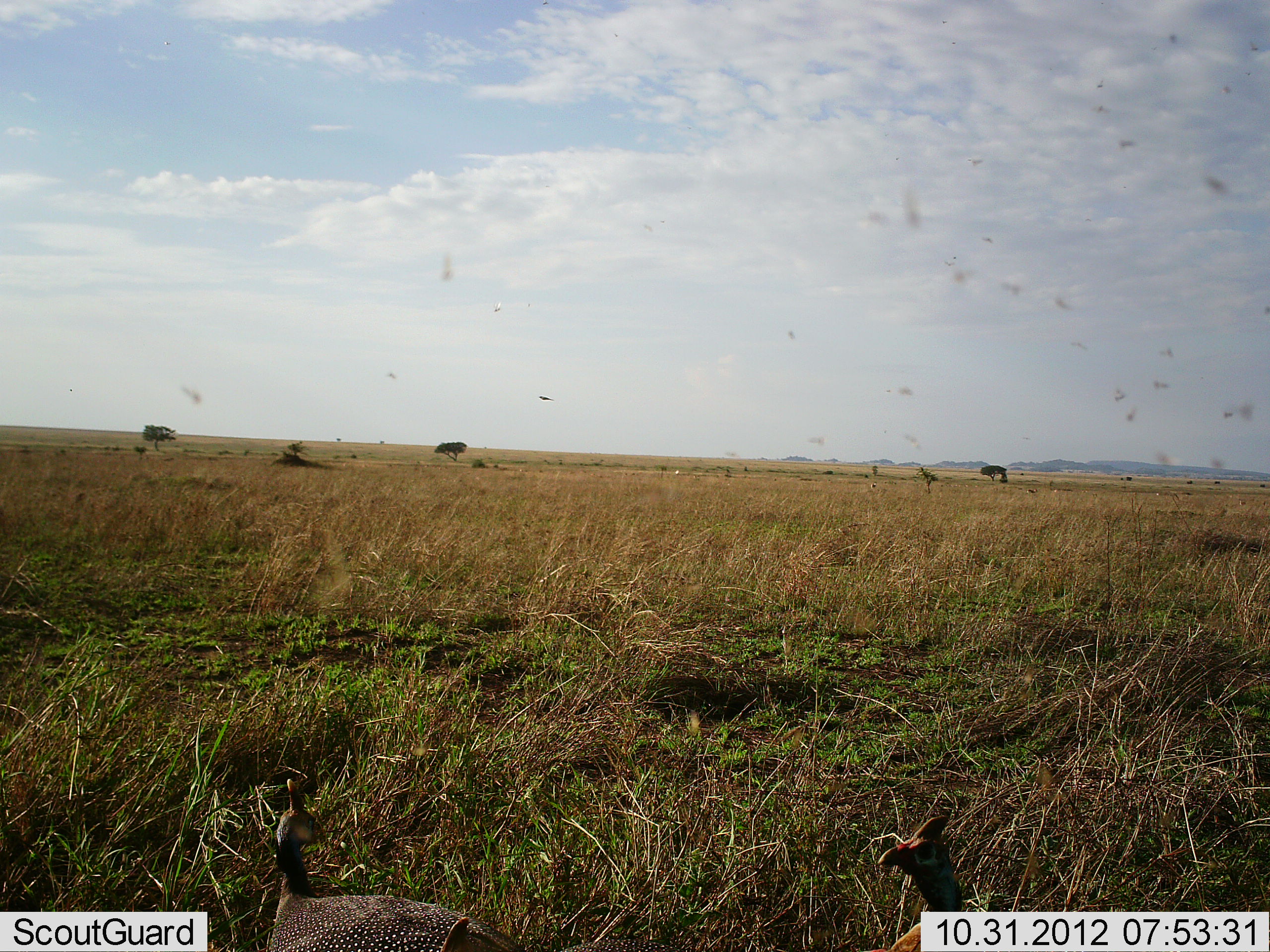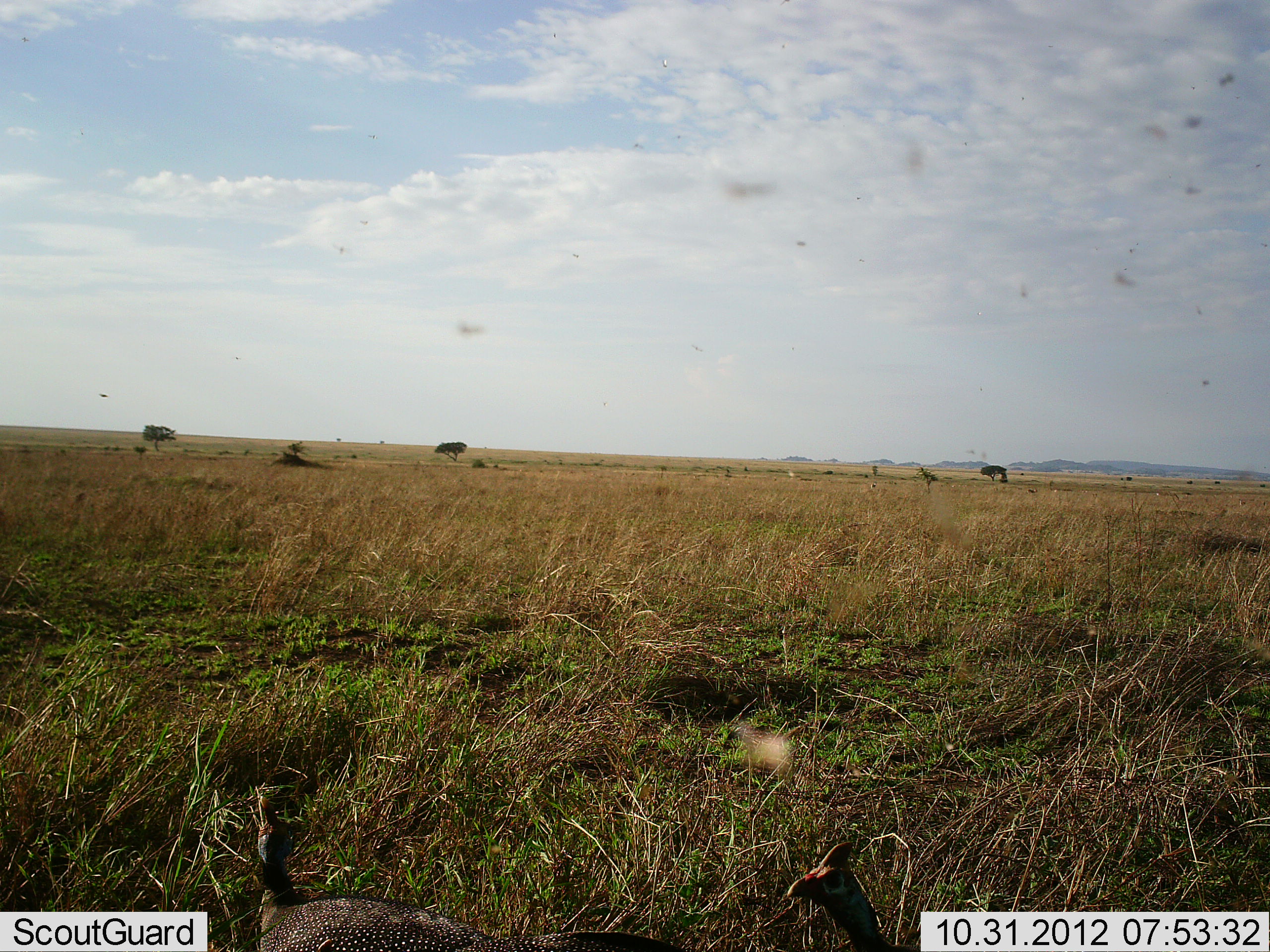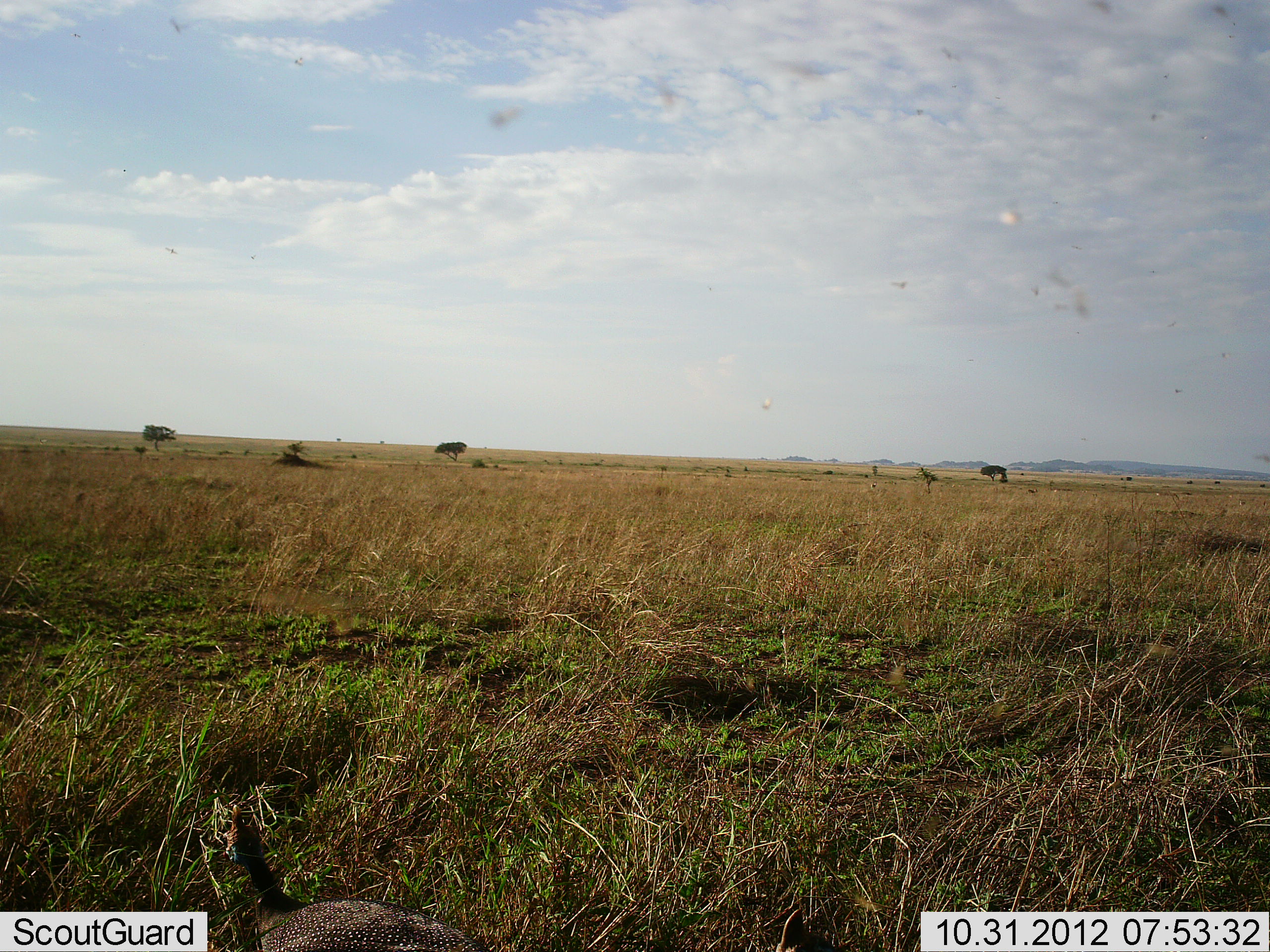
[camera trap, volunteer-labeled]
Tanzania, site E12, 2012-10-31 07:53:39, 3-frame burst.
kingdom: Animalia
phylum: Chordata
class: Aves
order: Galliformes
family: Numididae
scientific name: Numididae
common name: guinea fowl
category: guineafowl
Guineafowl (guinea fowl) (Numididae), count 2. Behavior (volunteer vote fractions): standing 50%, resting 0%, moving 50%, interacting 0%. Young present (vote fraction): 0%. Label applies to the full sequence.